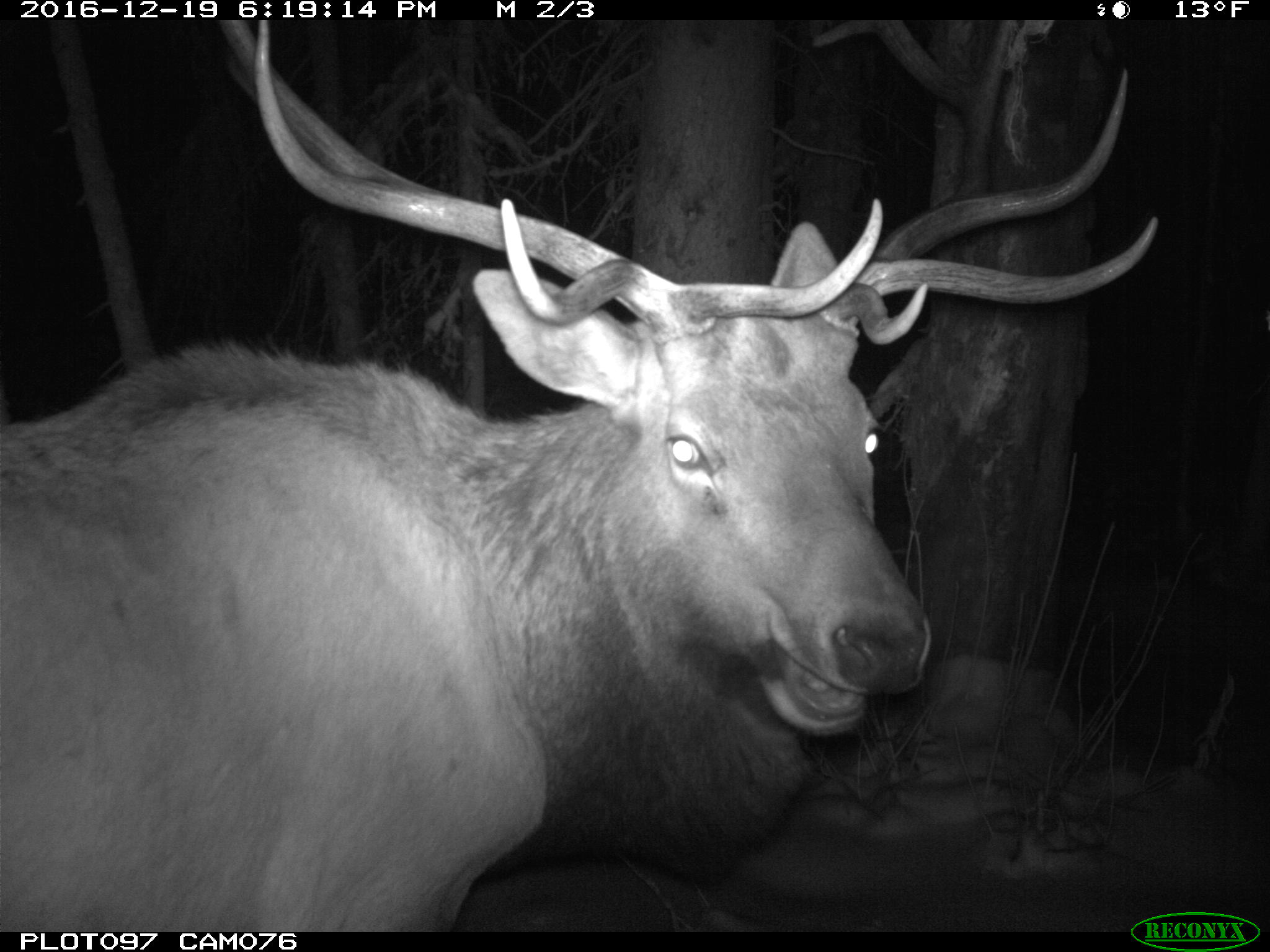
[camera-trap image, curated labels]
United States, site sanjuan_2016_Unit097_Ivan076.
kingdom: Animalia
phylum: Chordata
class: Mammalia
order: Artiodactyla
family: Cervidae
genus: Cervus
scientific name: Cervus elaphus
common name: red deer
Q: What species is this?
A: Cervus elaphus (red deer).